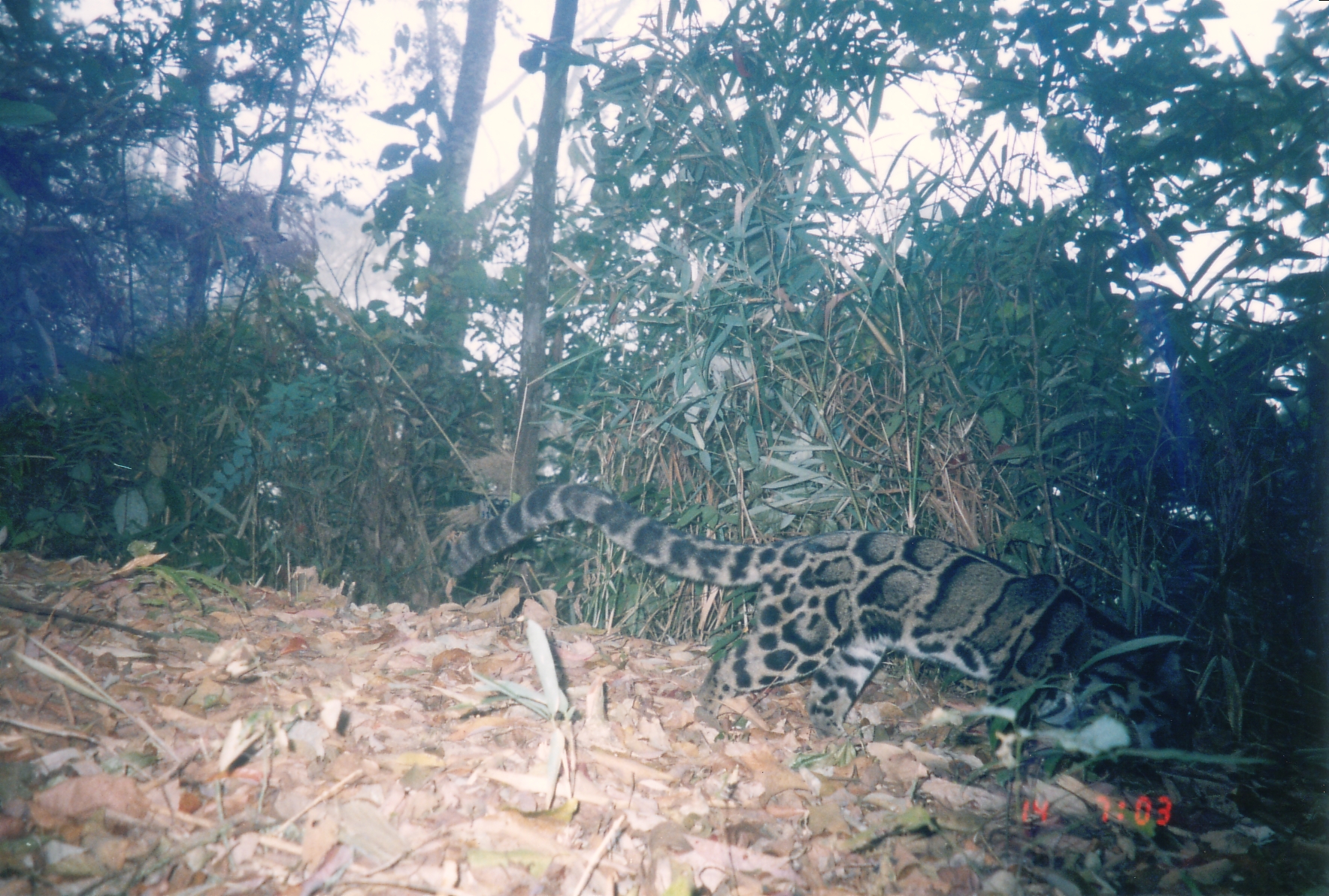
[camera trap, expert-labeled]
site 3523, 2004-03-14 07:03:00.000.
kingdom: Animalia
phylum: Chordata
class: Mammalia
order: Carnivora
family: Felidae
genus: Neofelis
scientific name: Neofelis nebulosa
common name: mainland clouded leopard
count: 1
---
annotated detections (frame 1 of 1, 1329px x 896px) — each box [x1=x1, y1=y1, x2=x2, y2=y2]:
neofelis nebulosa: [x1=447, y1=483, x2=1203, y2=781]